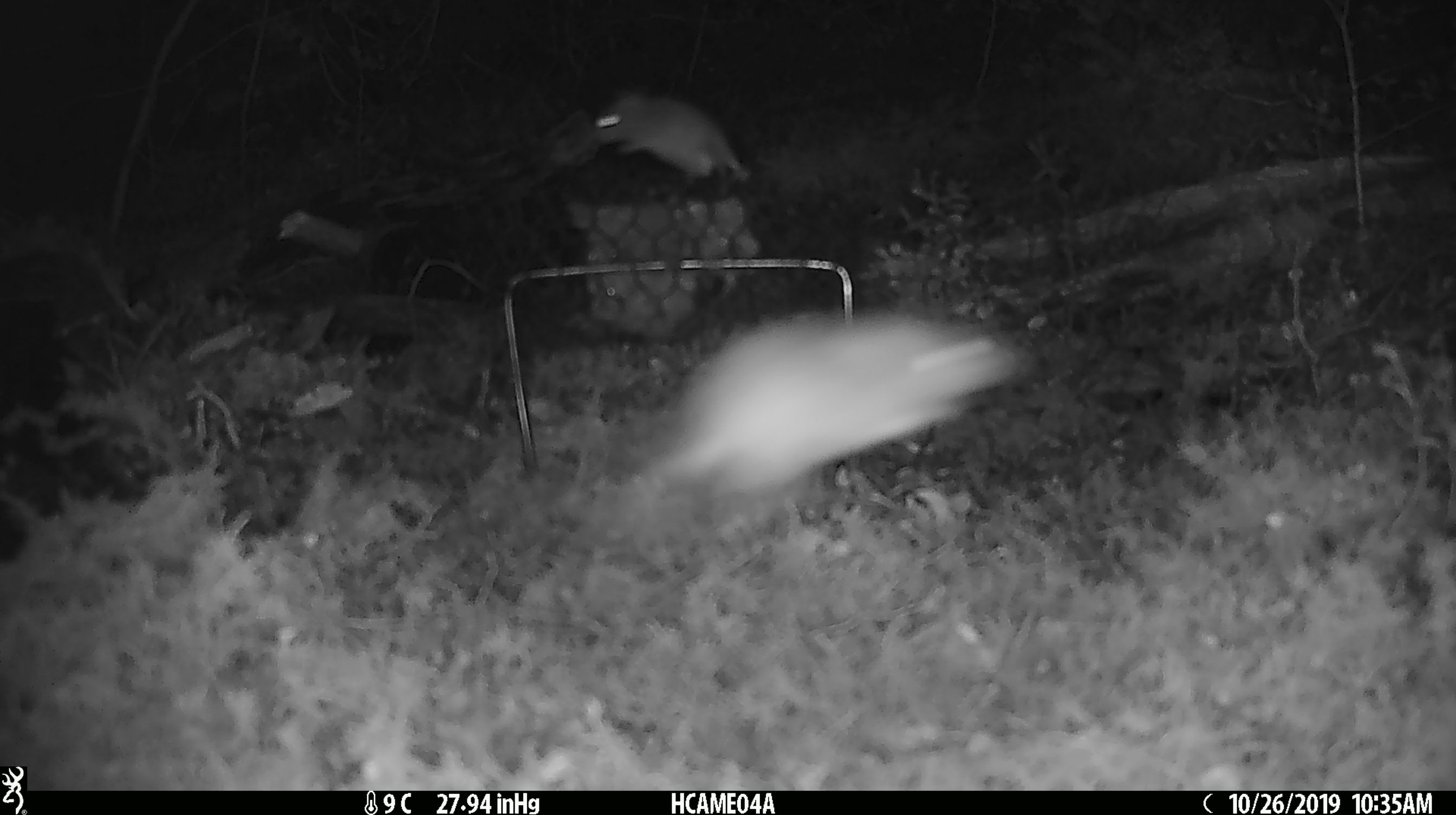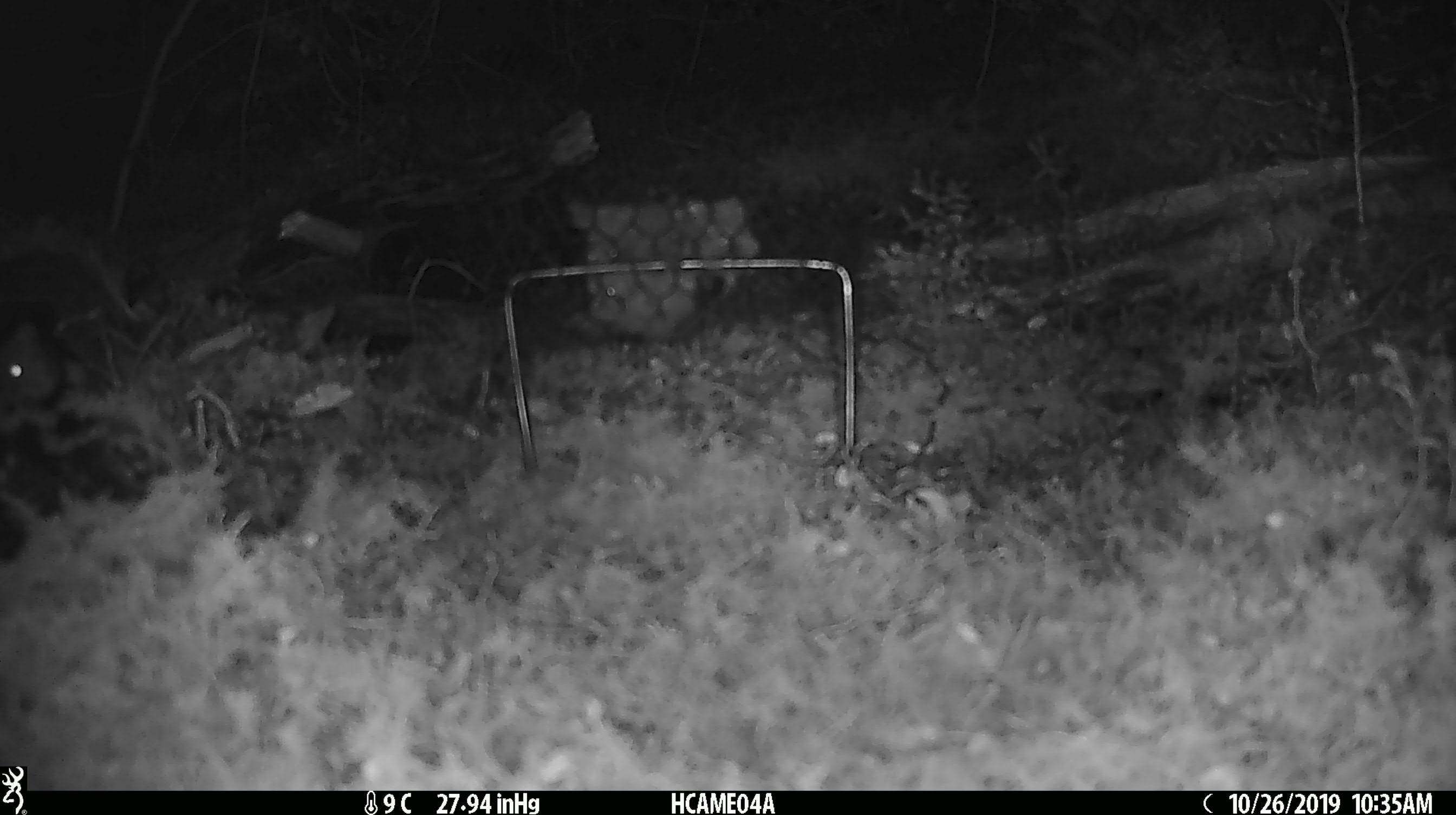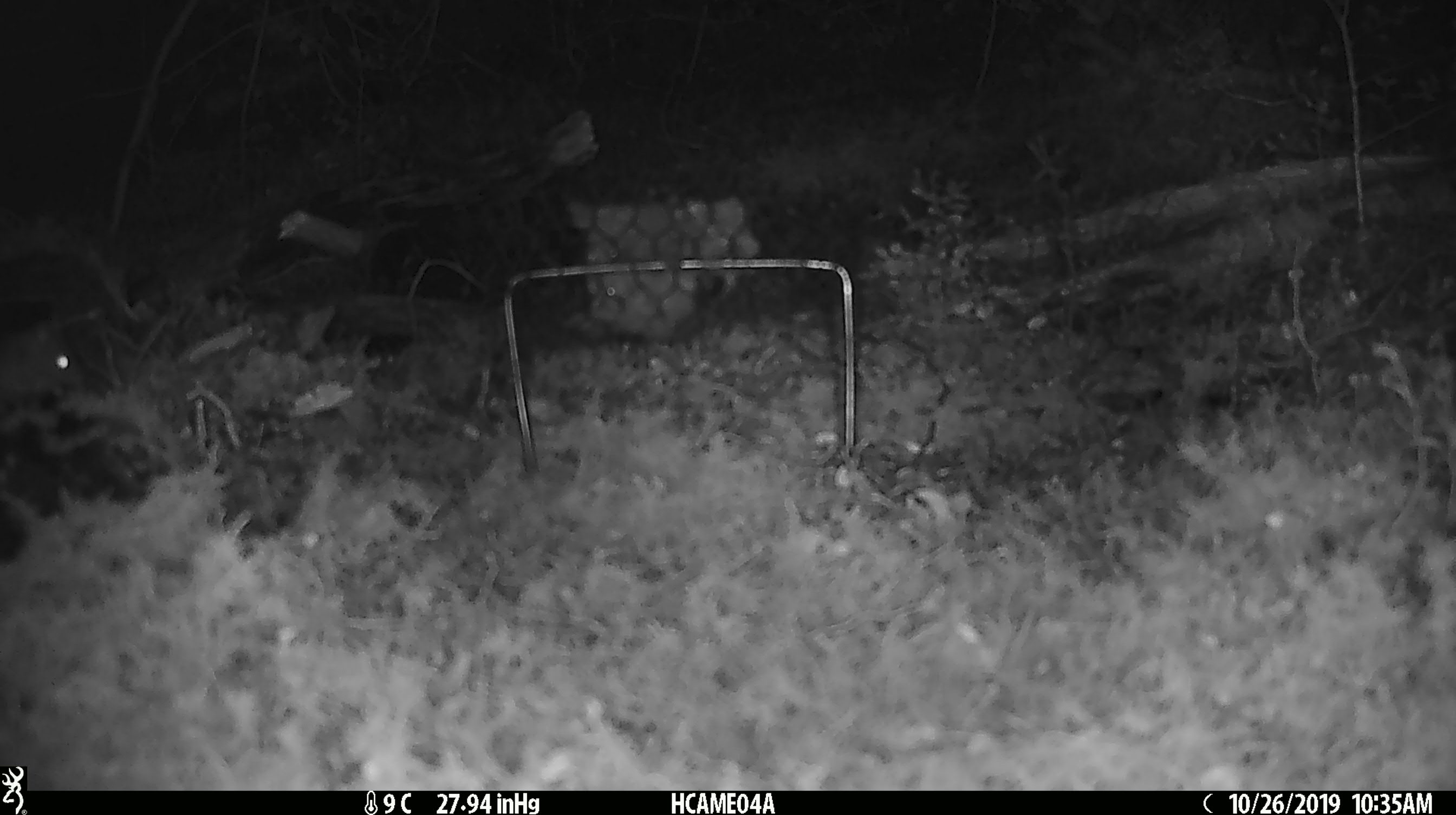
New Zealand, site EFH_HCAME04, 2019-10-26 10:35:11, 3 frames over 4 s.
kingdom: Animalia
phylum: Chordata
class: Mammalia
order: Rodentia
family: Muridae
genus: Mus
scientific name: Mus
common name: mouse